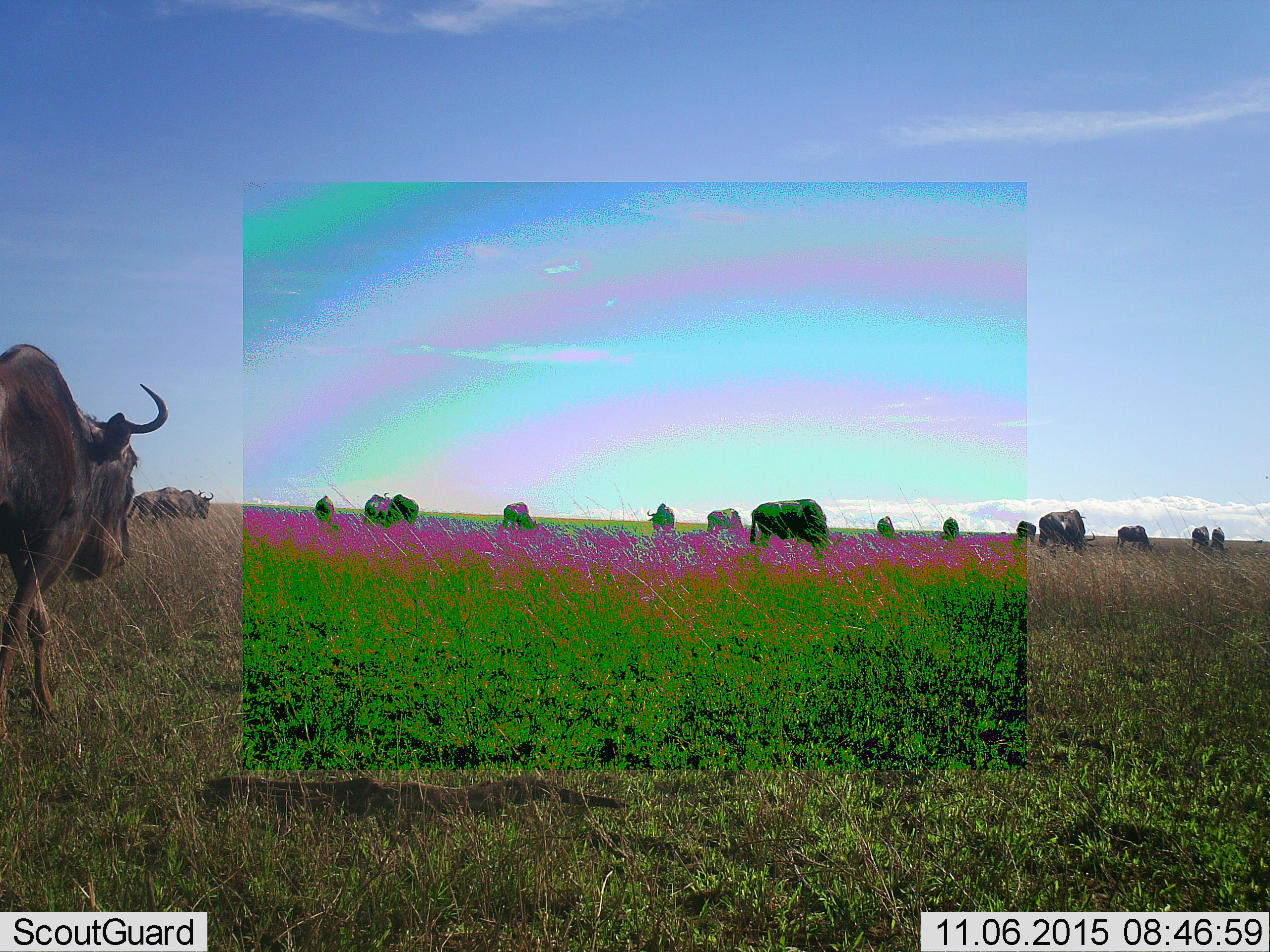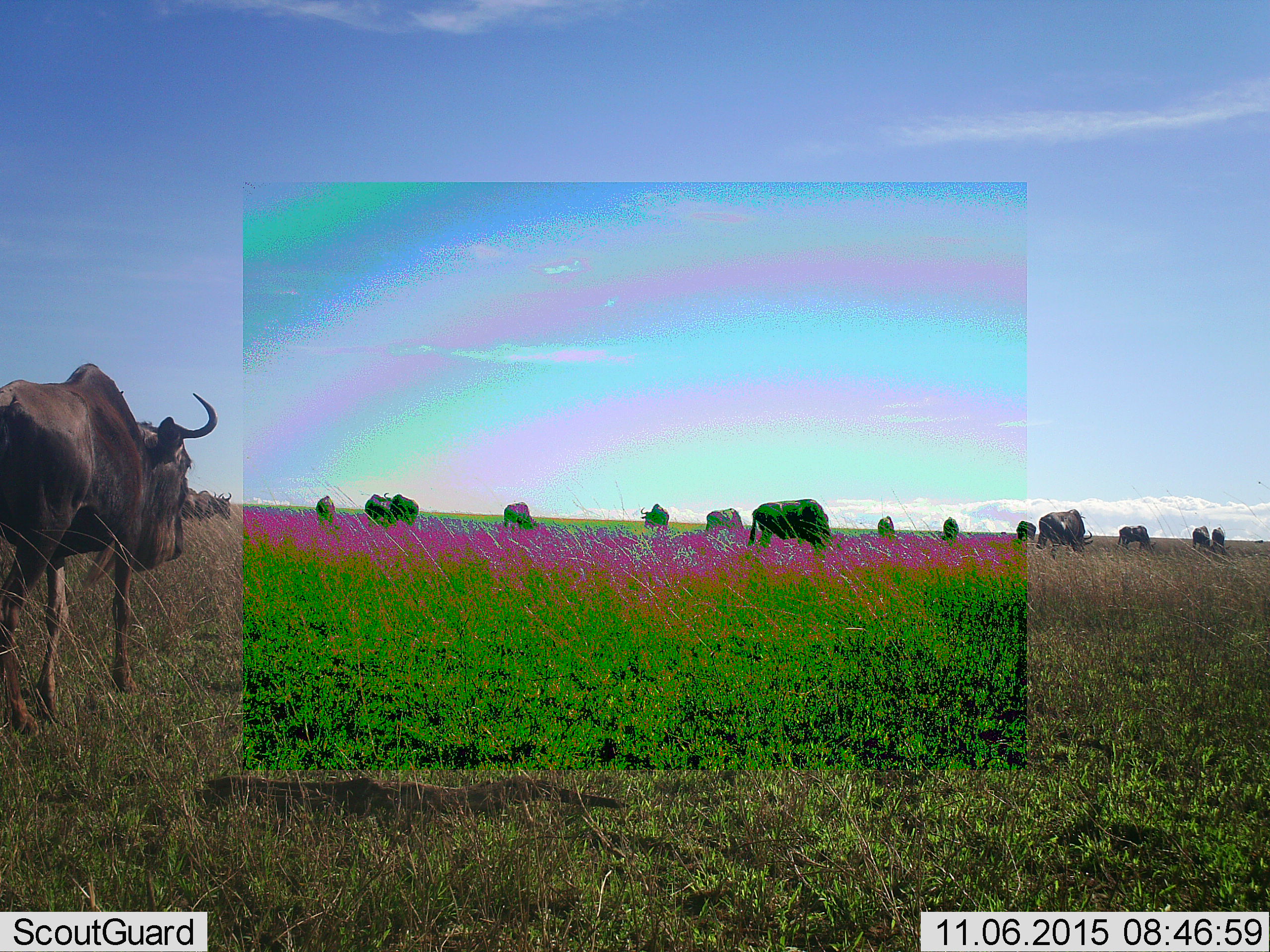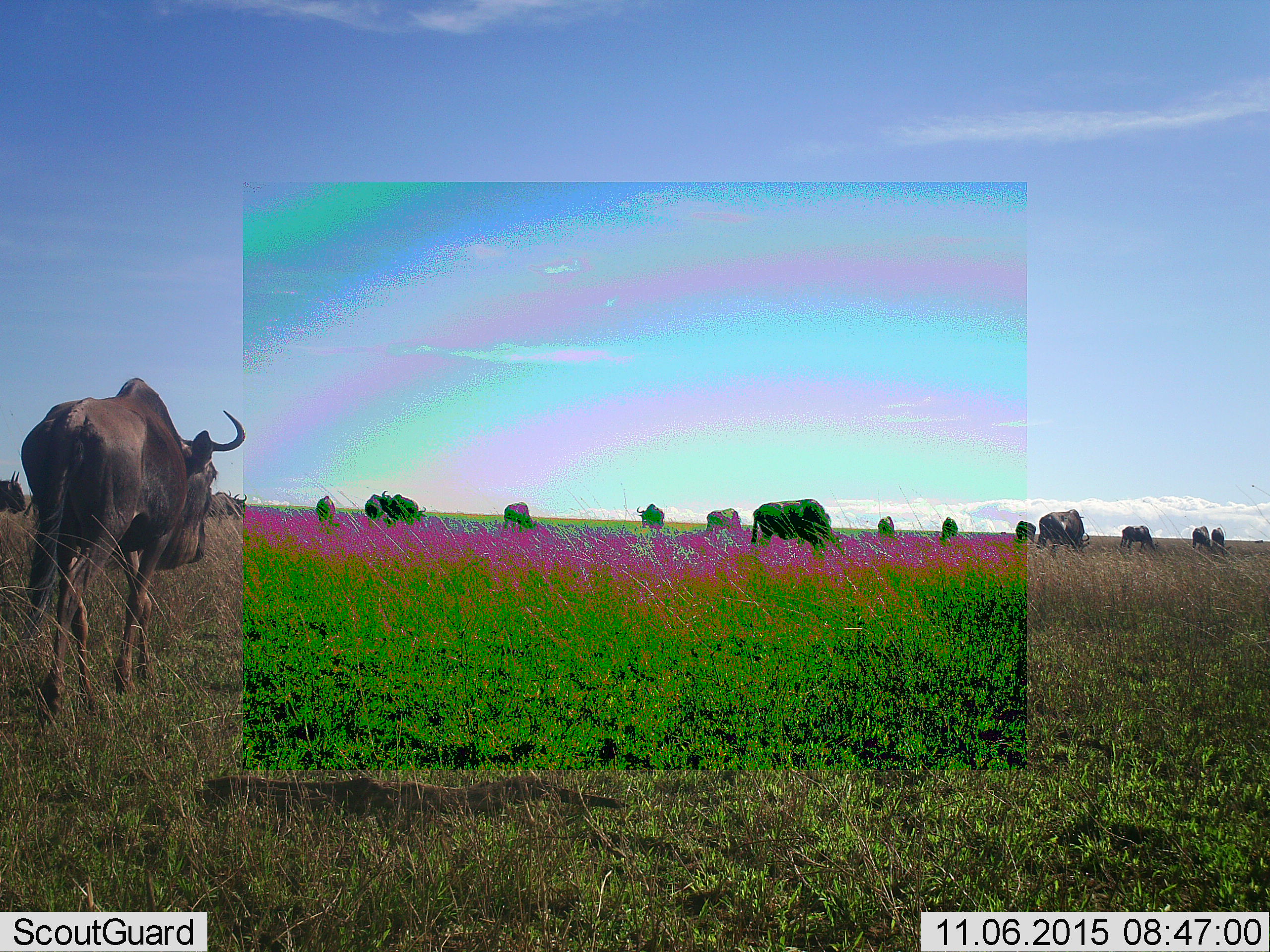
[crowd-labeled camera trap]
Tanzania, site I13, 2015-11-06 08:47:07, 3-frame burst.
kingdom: Animalia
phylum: Chordata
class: Mammalia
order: Artiodactyla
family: Bovidae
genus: Connochaetes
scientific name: Connochaetes taurinus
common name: blue wildebeest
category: wildebeest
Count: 11-50.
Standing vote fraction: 75%.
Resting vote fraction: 0%.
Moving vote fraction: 100%.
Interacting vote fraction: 0%.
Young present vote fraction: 0%.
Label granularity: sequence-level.